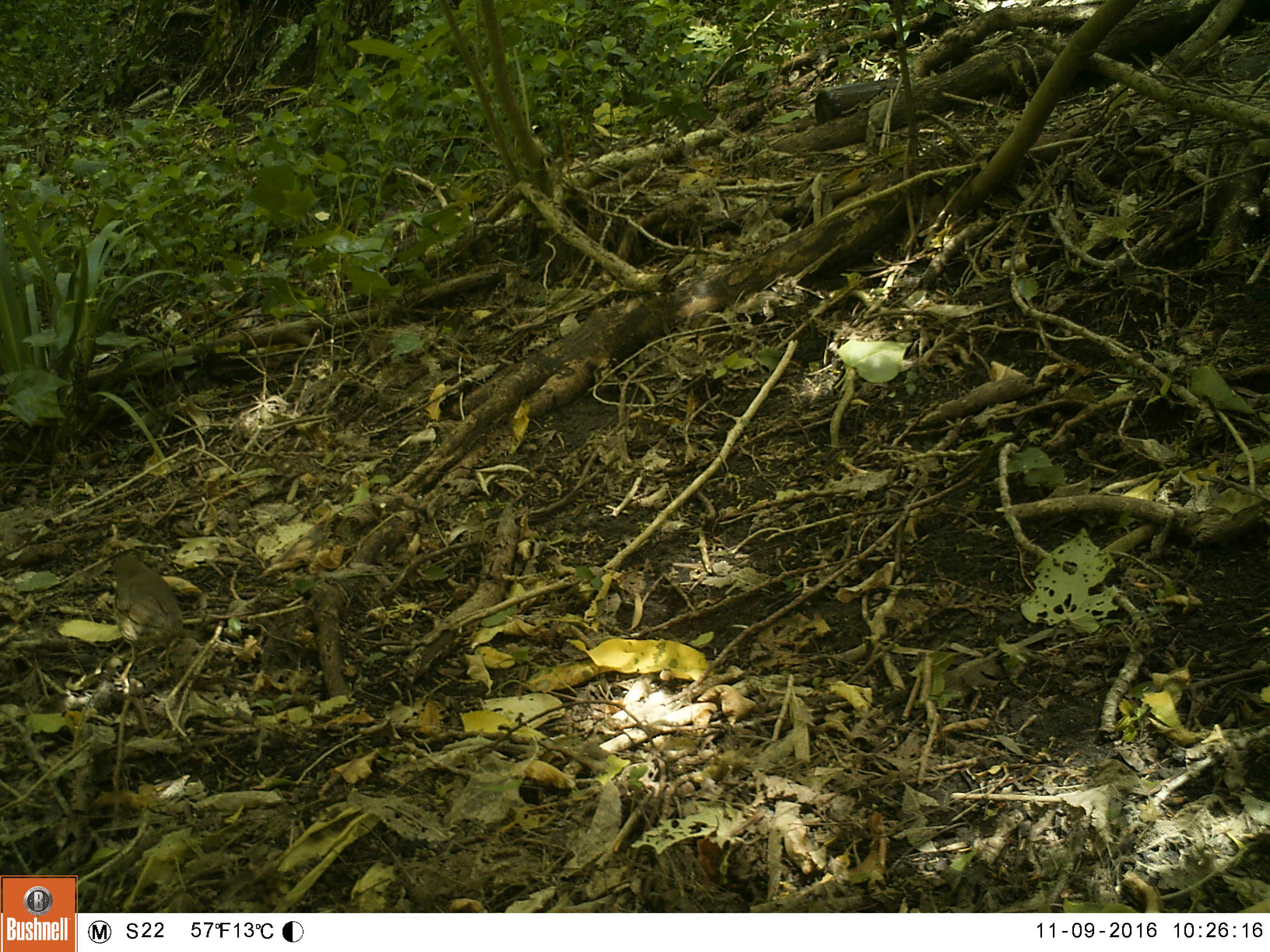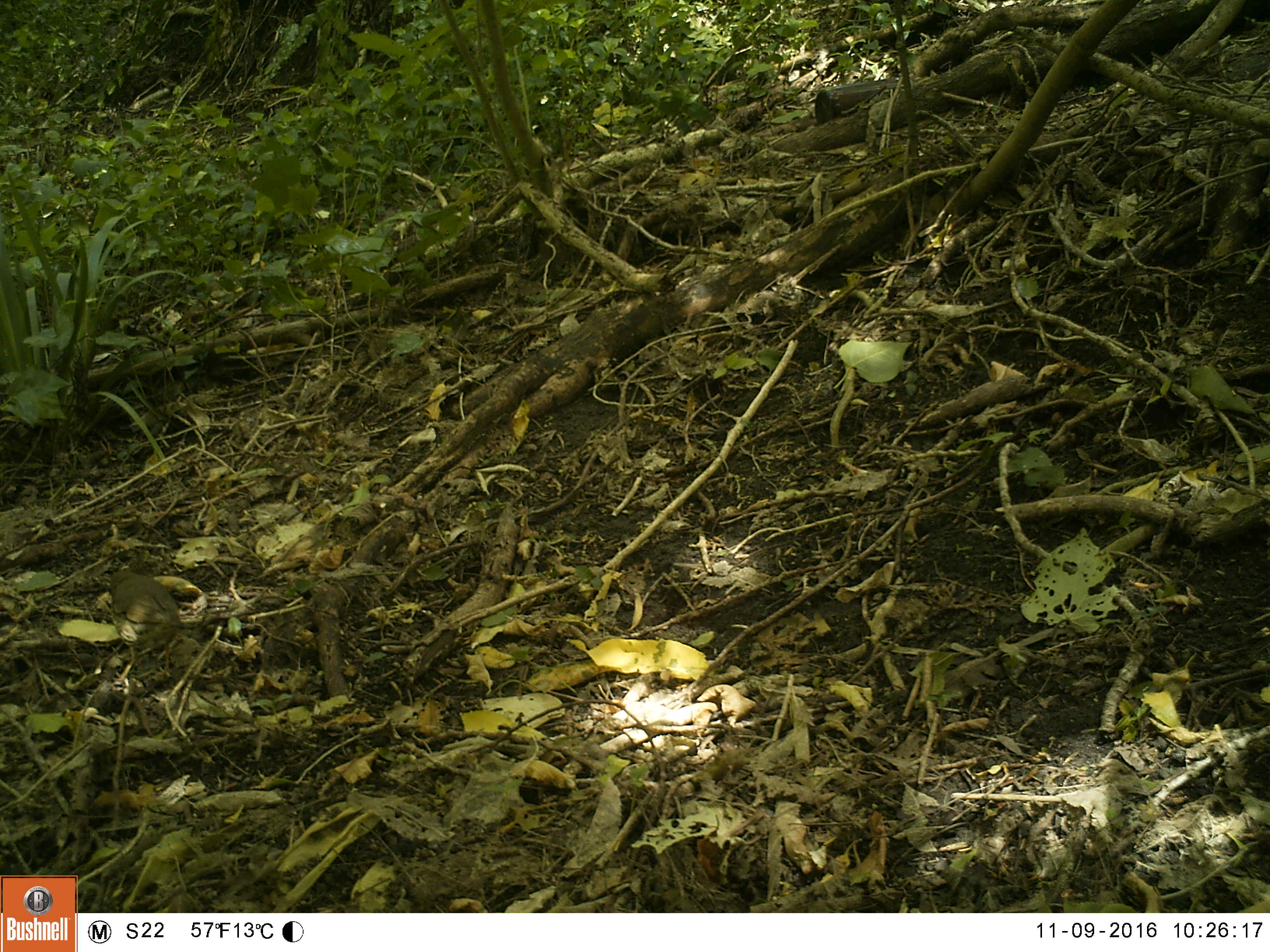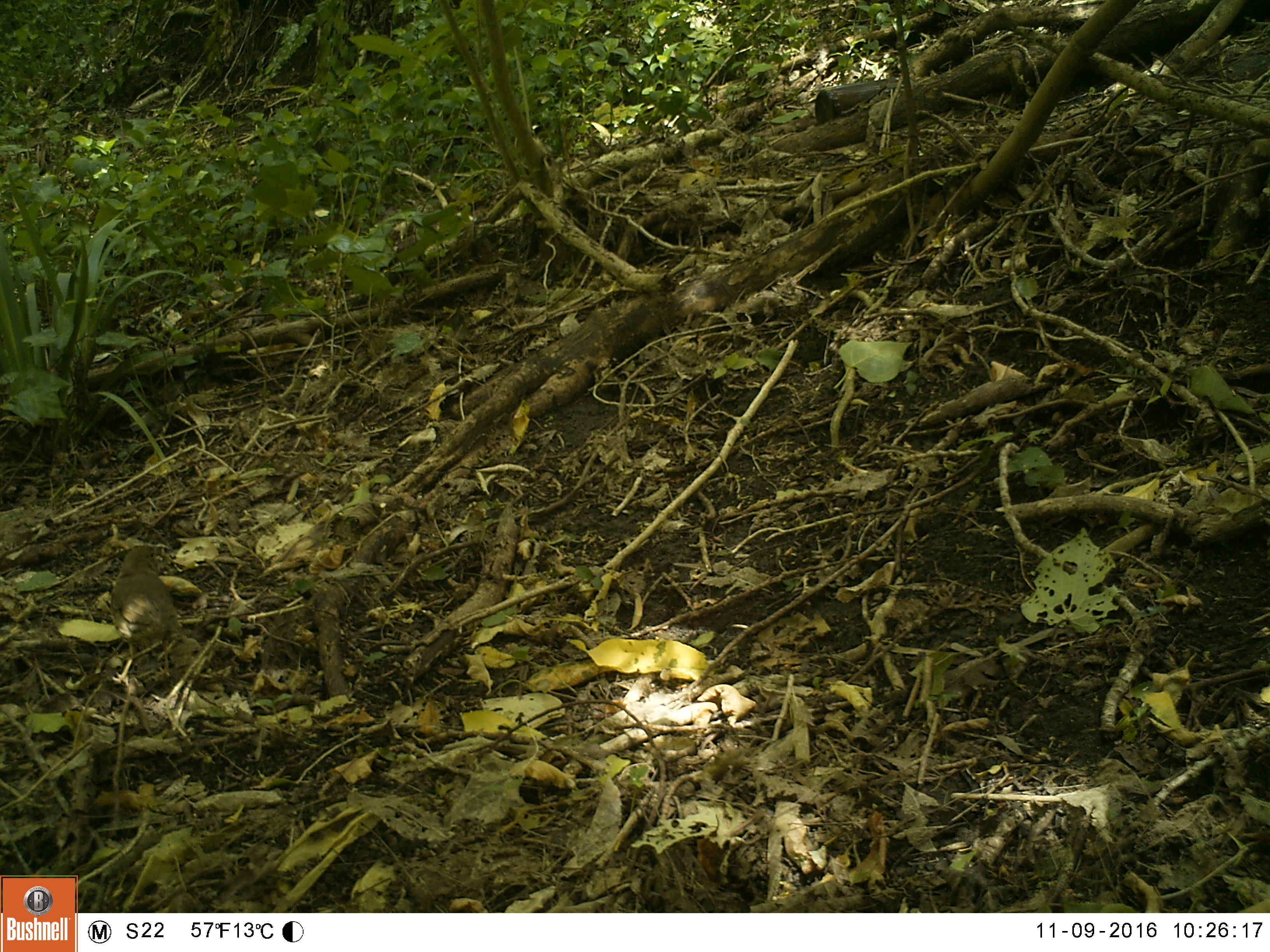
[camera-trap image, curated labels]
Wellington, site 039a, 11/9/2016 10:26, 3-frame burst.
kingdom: Animalia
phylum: Chordata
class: Aves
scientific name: Aves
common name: bird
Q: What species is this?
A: Bird (Aves).